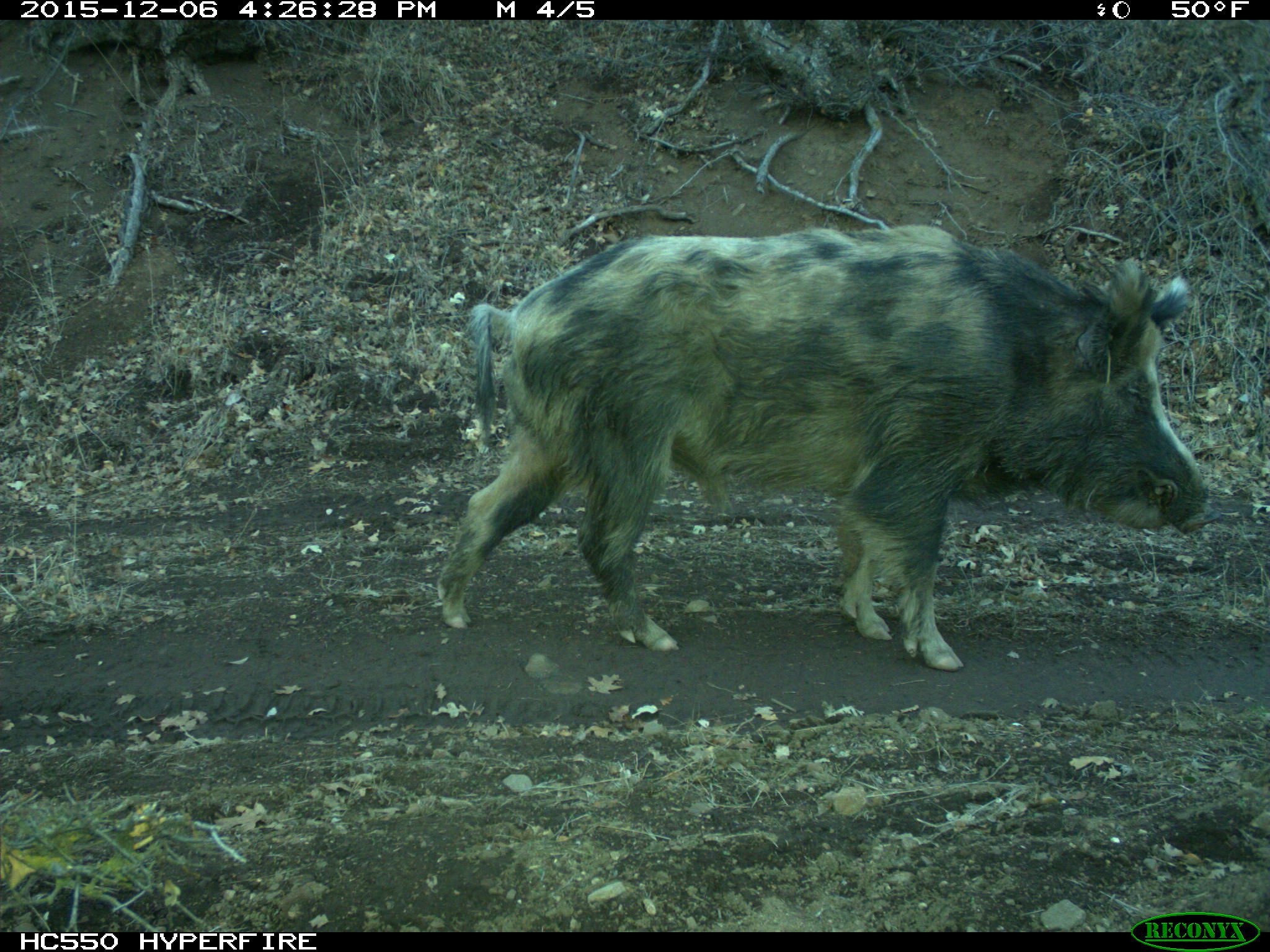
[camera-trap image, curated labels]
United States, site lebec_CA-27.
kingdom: Animalia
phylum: Chordata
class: Mammalia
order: Artiodactyla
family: Suidae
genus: Sus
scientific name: Sus scrofa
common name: wild boar